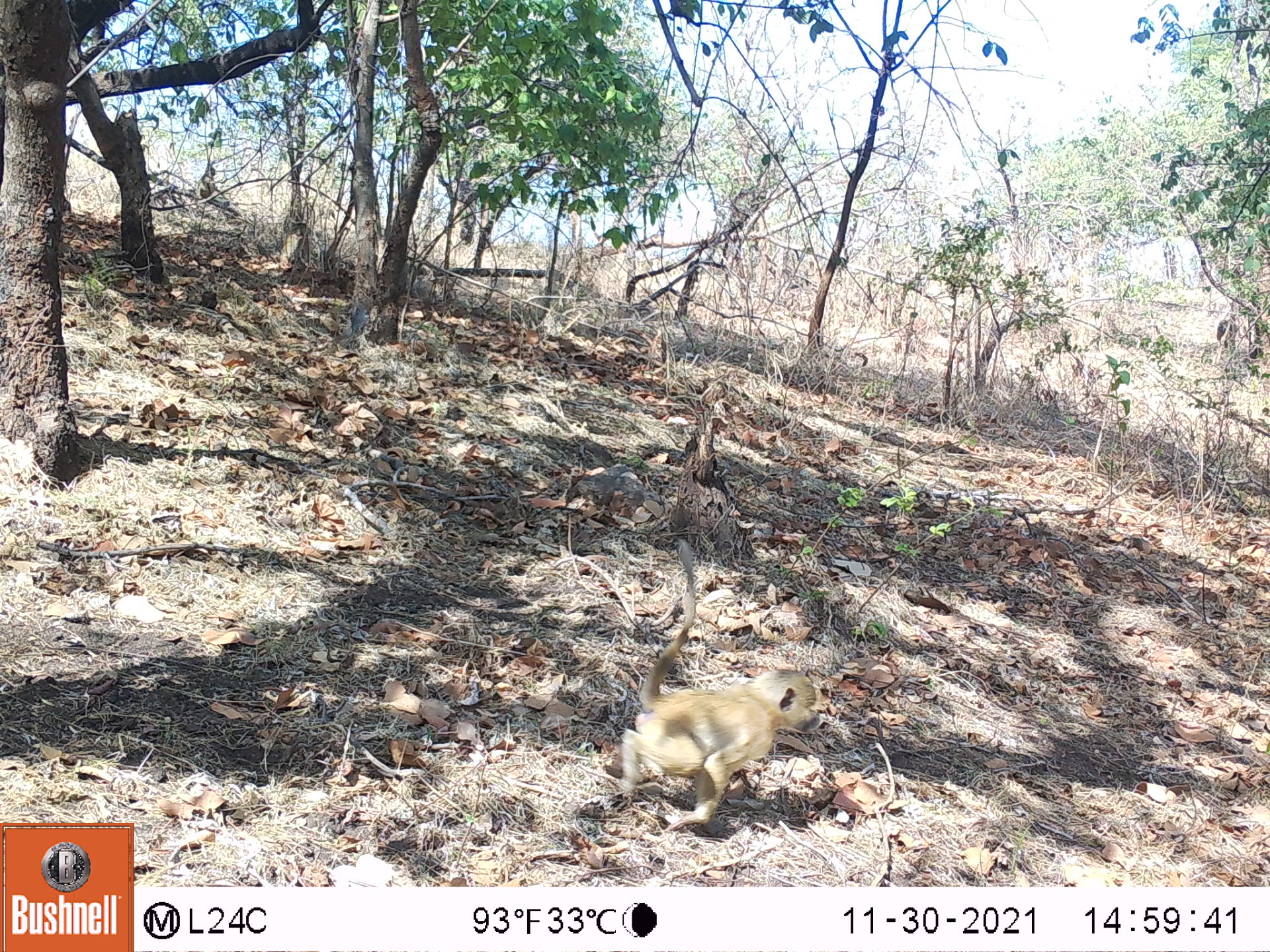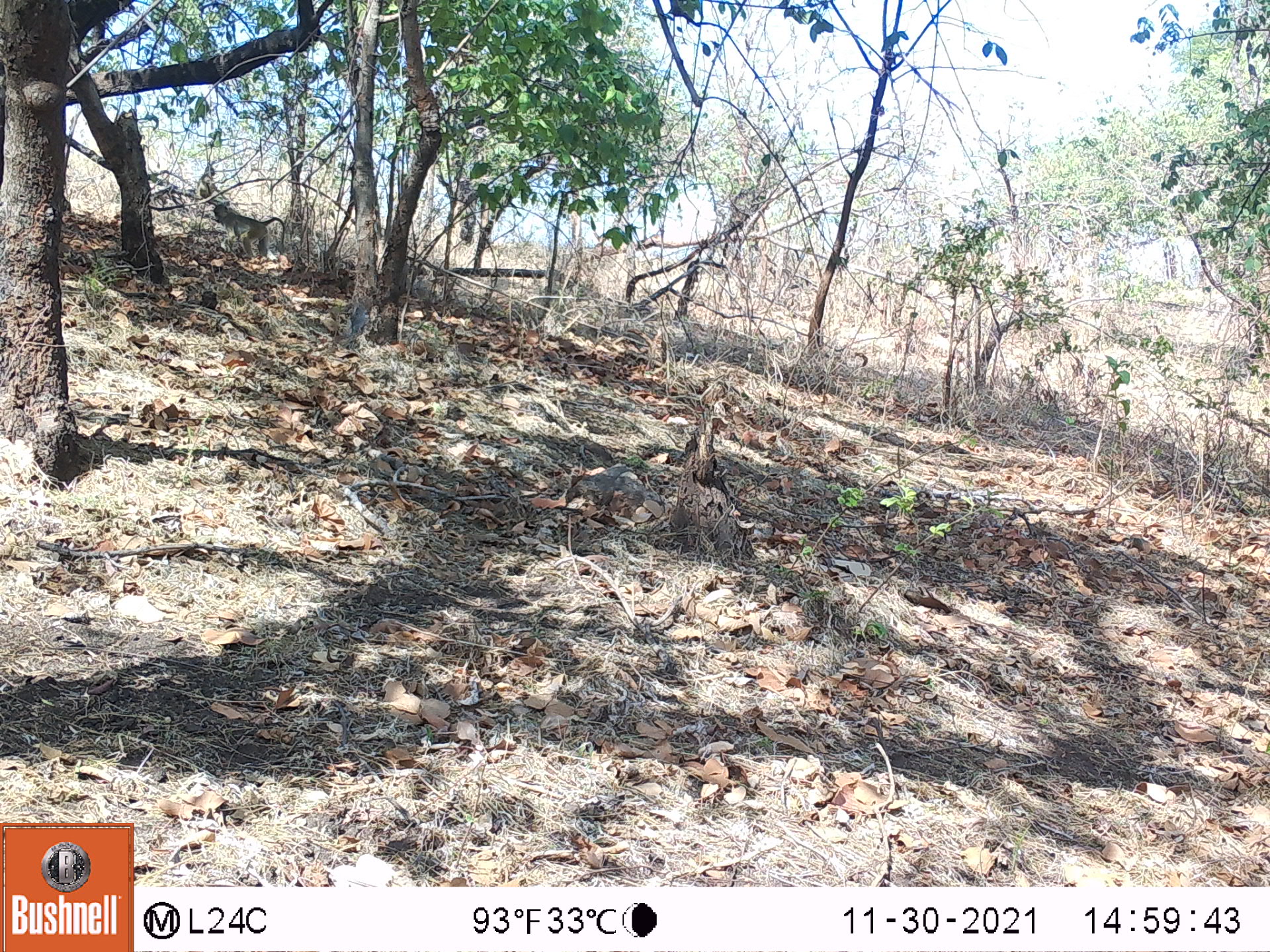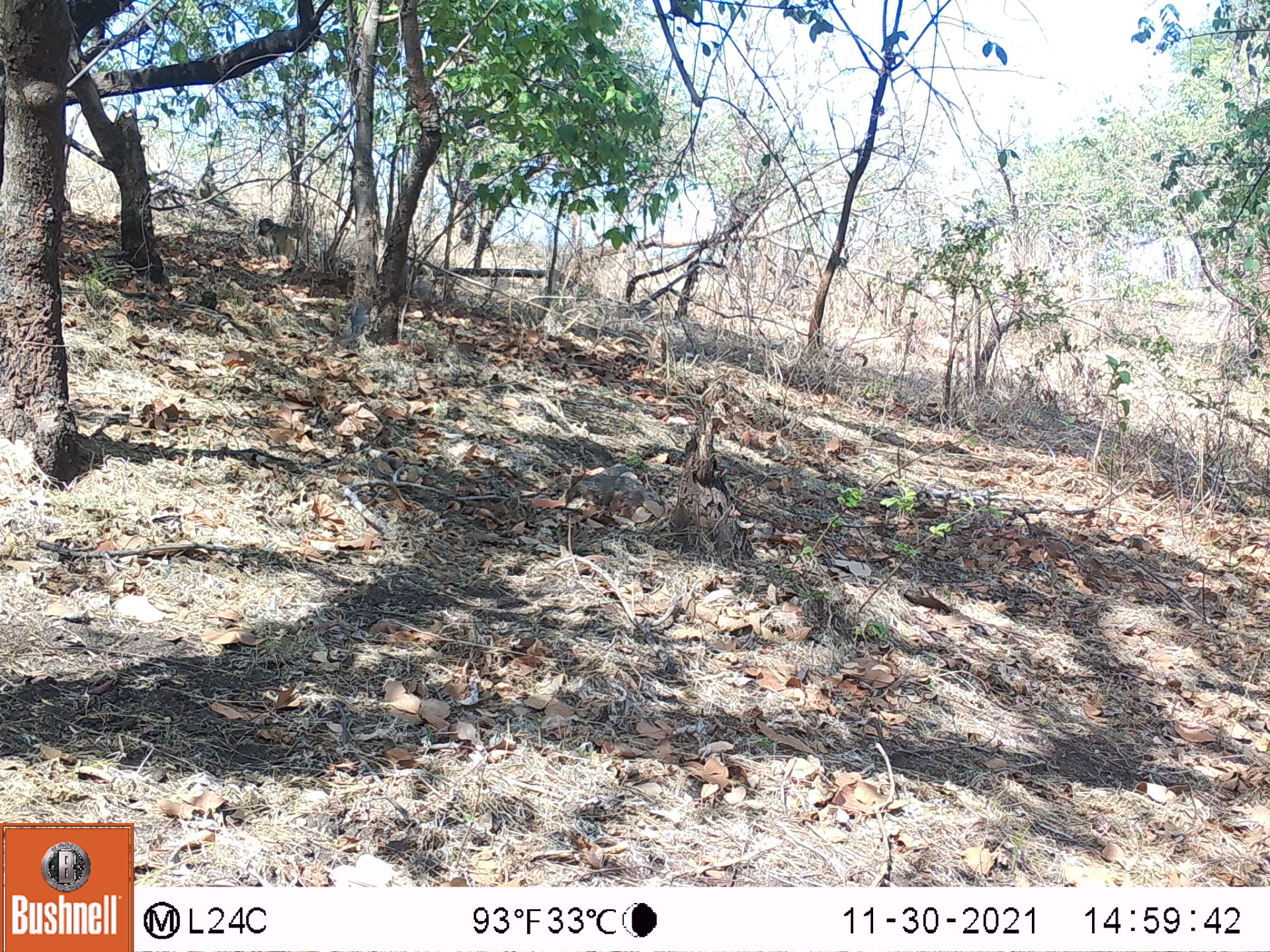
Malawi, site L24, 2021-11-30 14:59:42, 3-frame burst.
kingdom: Animalia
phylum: Chordata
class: Mammalia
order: Primates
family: Cercopithecidae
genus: Papio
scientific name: Papio cynocephalus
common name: yellow baboon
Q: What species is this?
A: Yellow baboon (Papio cynocephalus).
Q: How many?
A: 1.